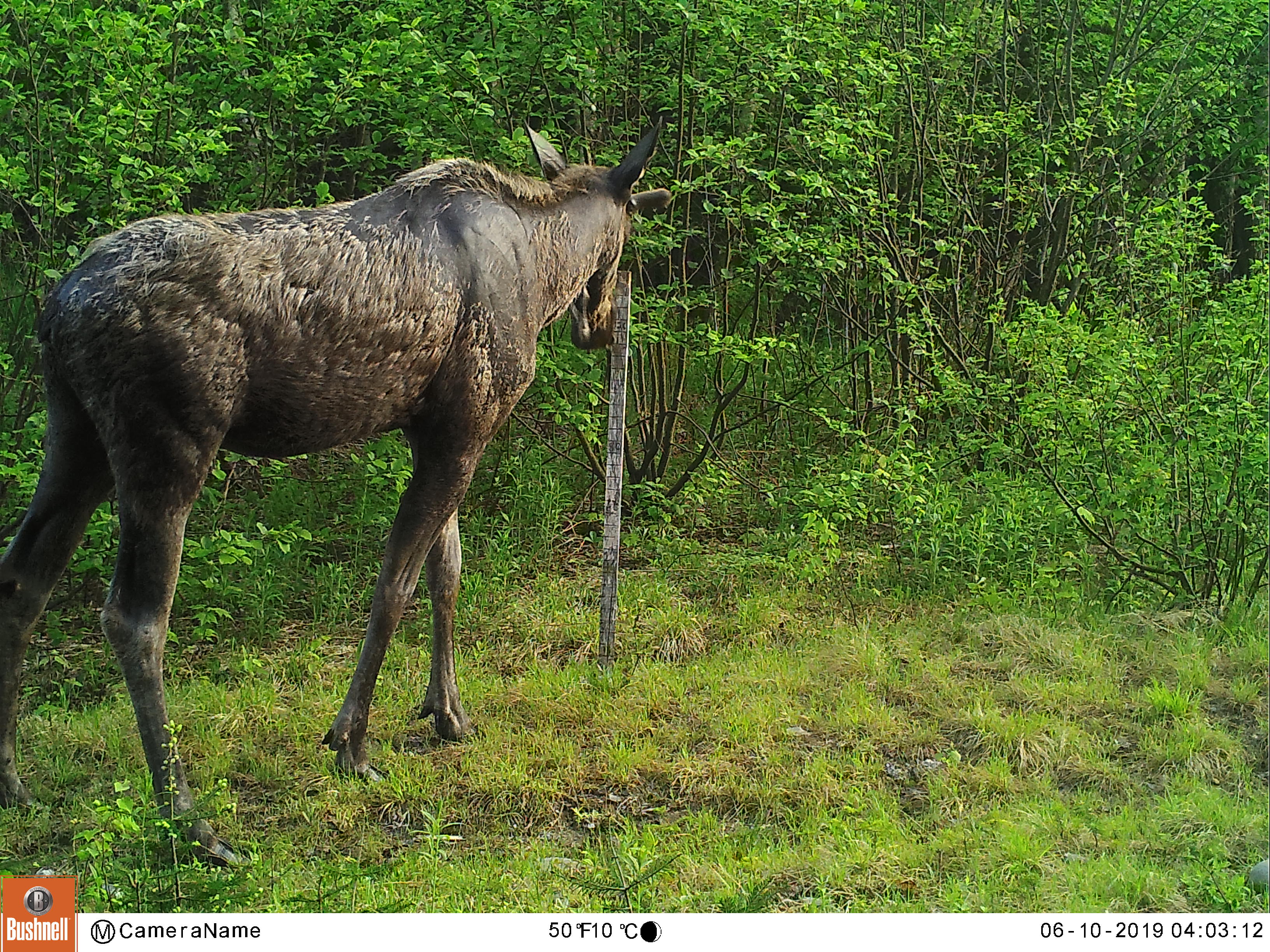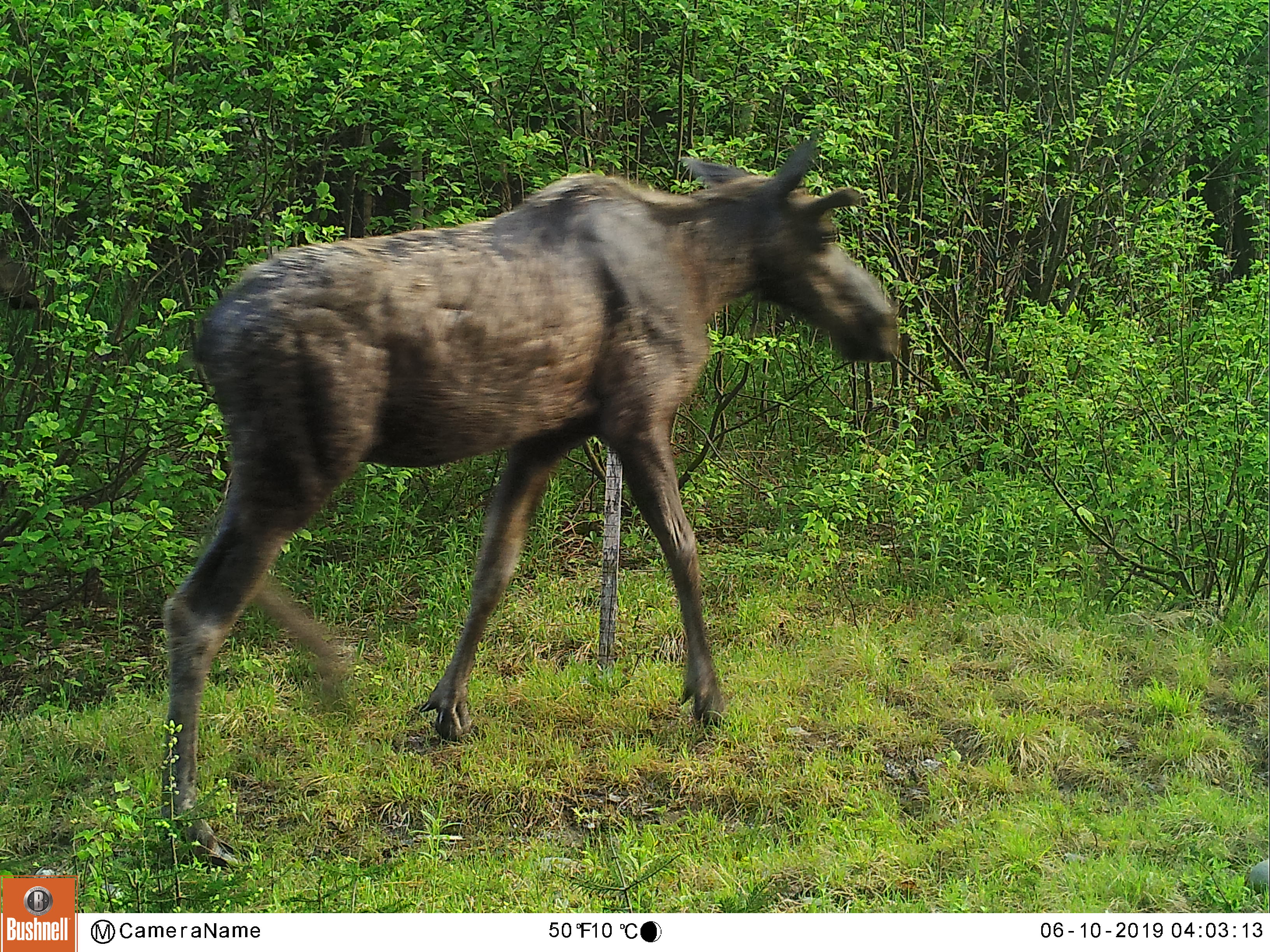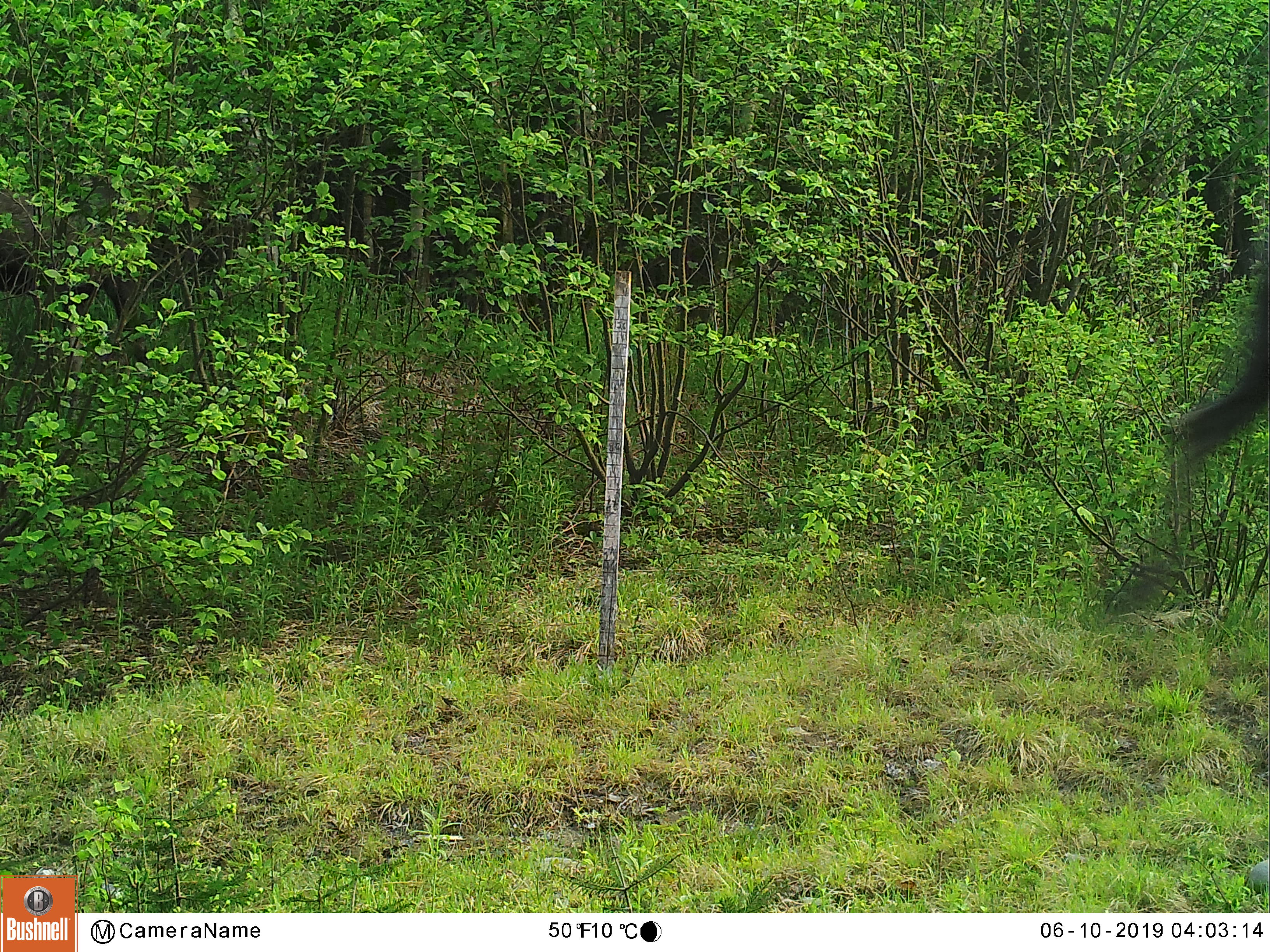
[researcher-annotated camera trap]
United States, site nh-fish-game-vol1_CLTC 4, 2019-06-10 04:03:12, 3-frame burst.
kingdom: Animalia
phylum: Chordata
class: Mammalia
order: Artiodactyla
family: Cervidae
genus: Alces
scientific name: Alces alces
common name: moose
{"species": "moose (Alces alces)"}